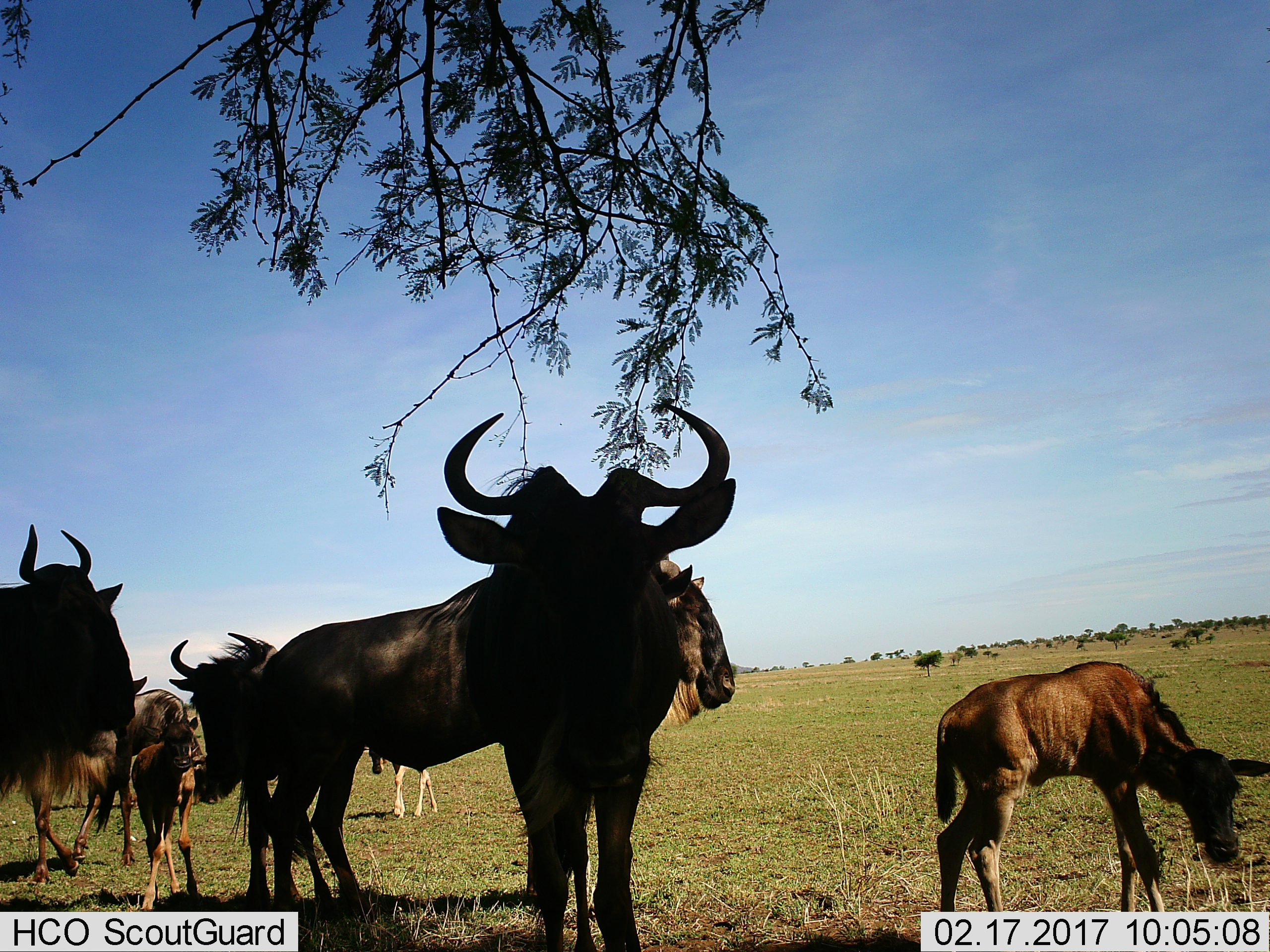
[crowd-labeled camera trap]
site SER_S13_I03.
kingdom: Animalia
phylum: Chordata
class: Mammalia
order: Artiodactyla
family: Bovidae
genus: Connochaetes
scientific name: Connochaetes taurinus taurinus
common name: blue wildebeest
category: wildebeestblue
Wildebeestblue (blue wildebeest) (Connochaetes taurinus taurinus), count 8. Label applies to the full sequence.